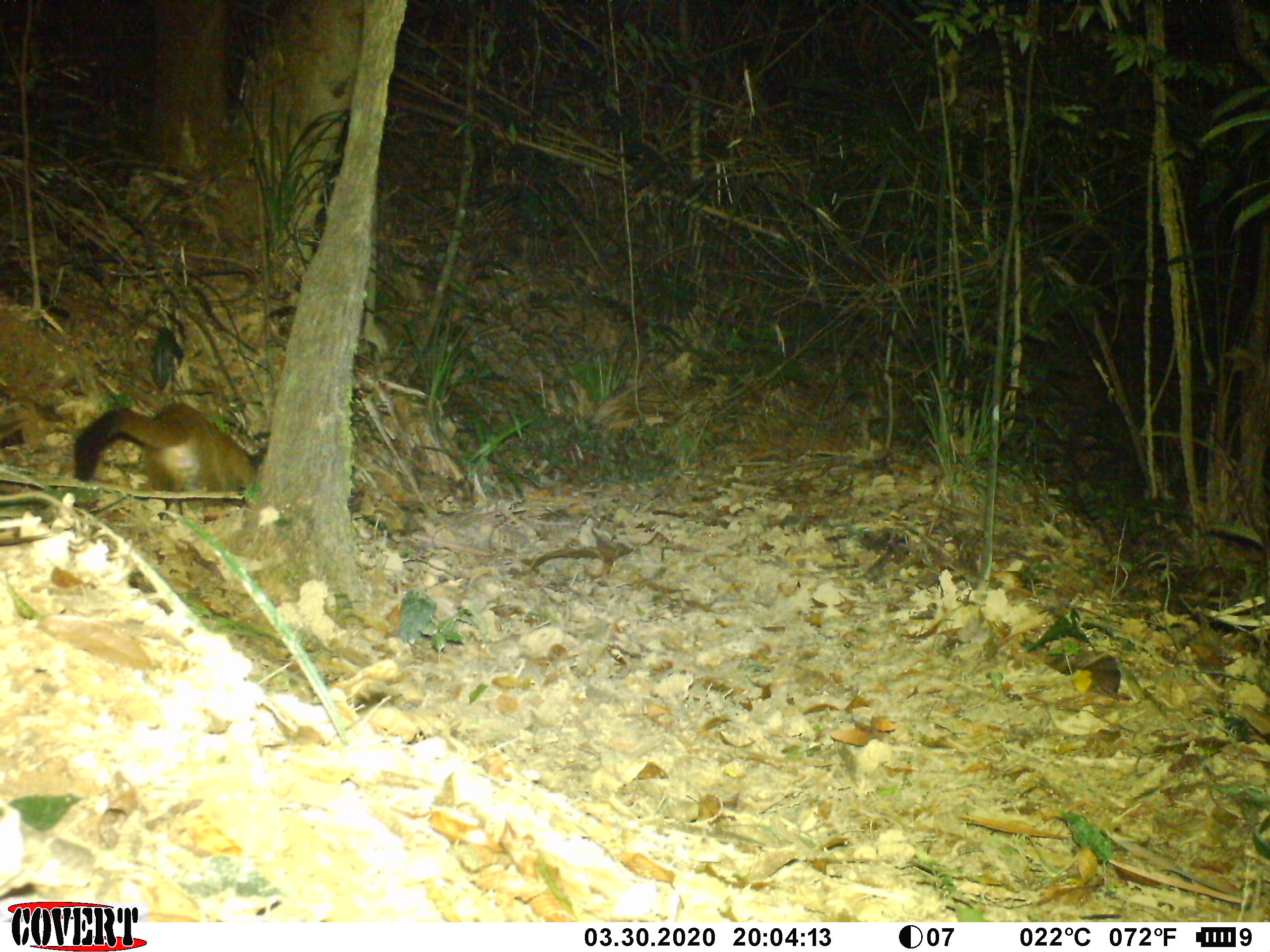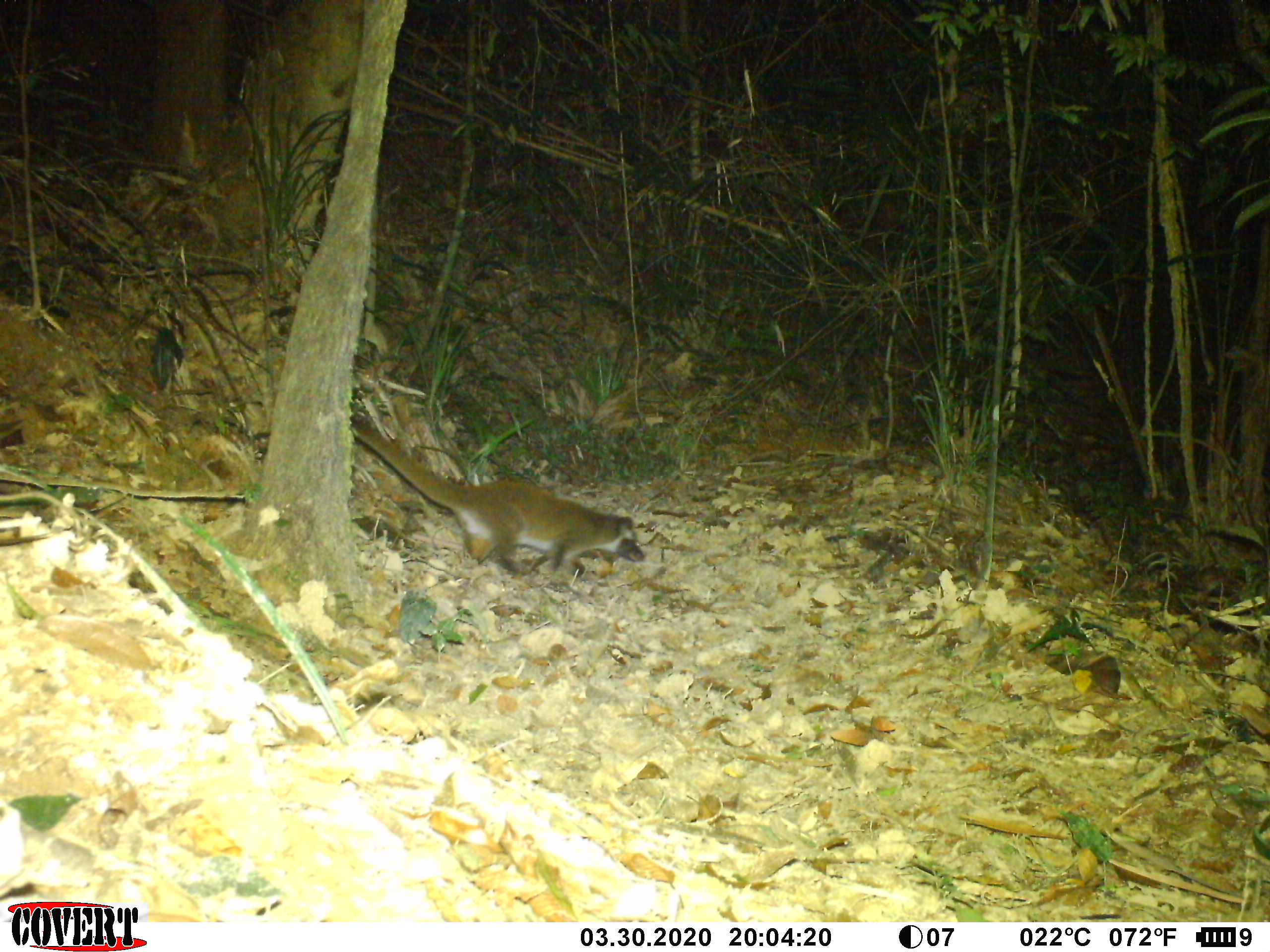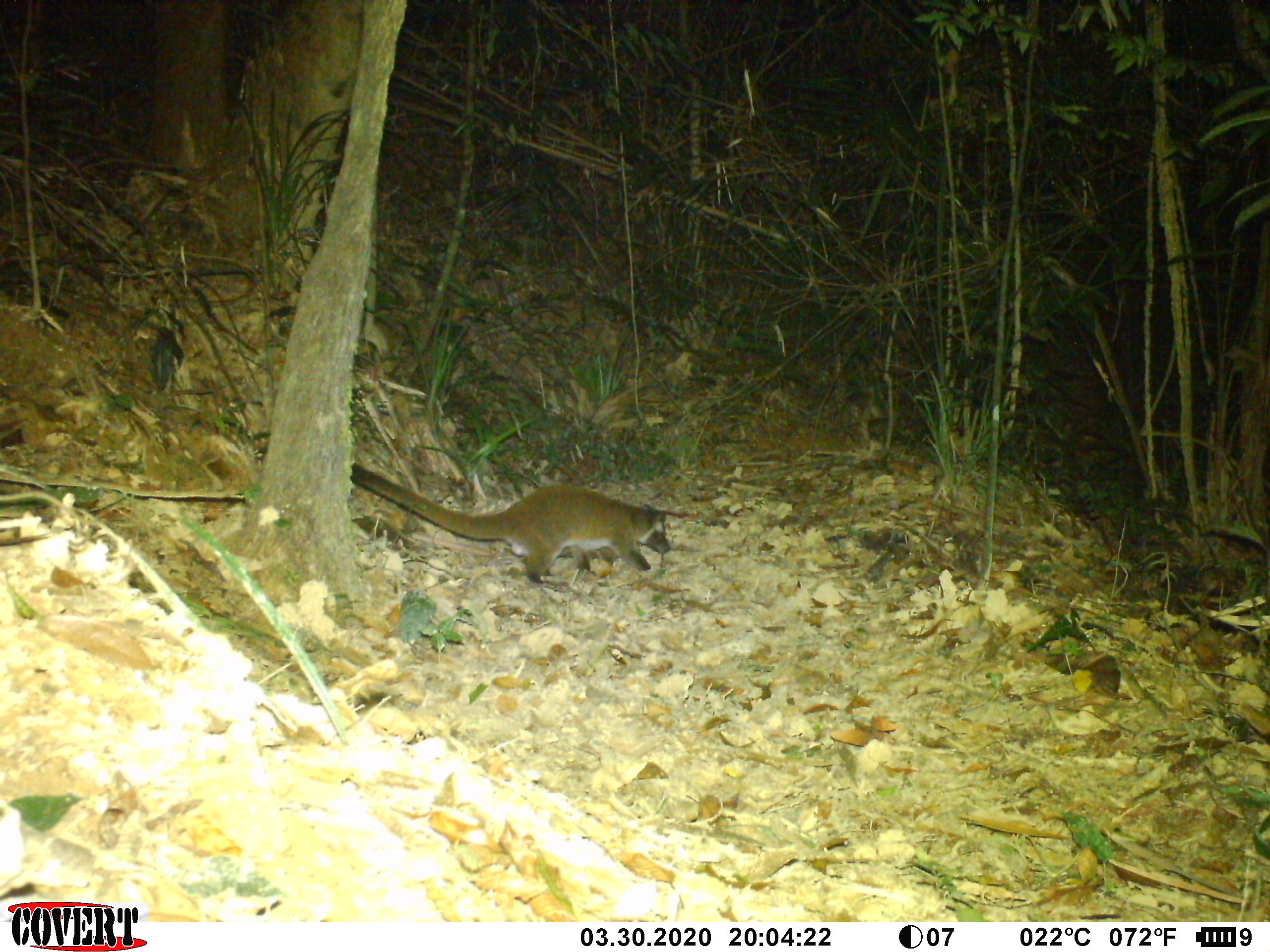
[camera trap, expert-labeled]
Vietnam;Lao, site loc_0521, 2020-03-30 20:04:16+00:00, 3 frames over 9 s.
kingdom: Animalia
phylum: Chordata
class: Mammalia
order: Carnivora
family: Viverridae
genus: Paguma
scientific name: Paguma larvata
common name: masked palm civet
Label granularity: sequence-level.